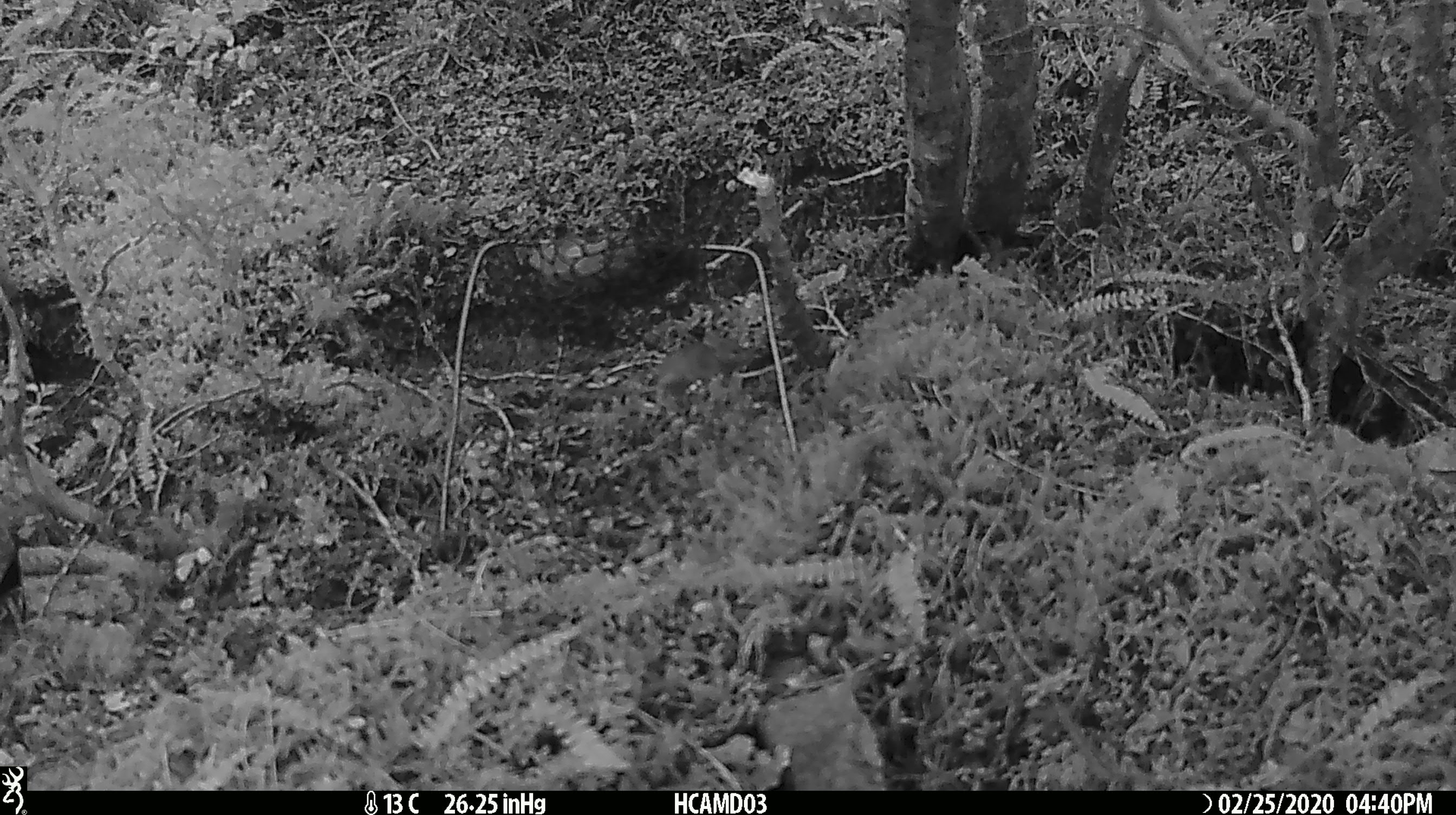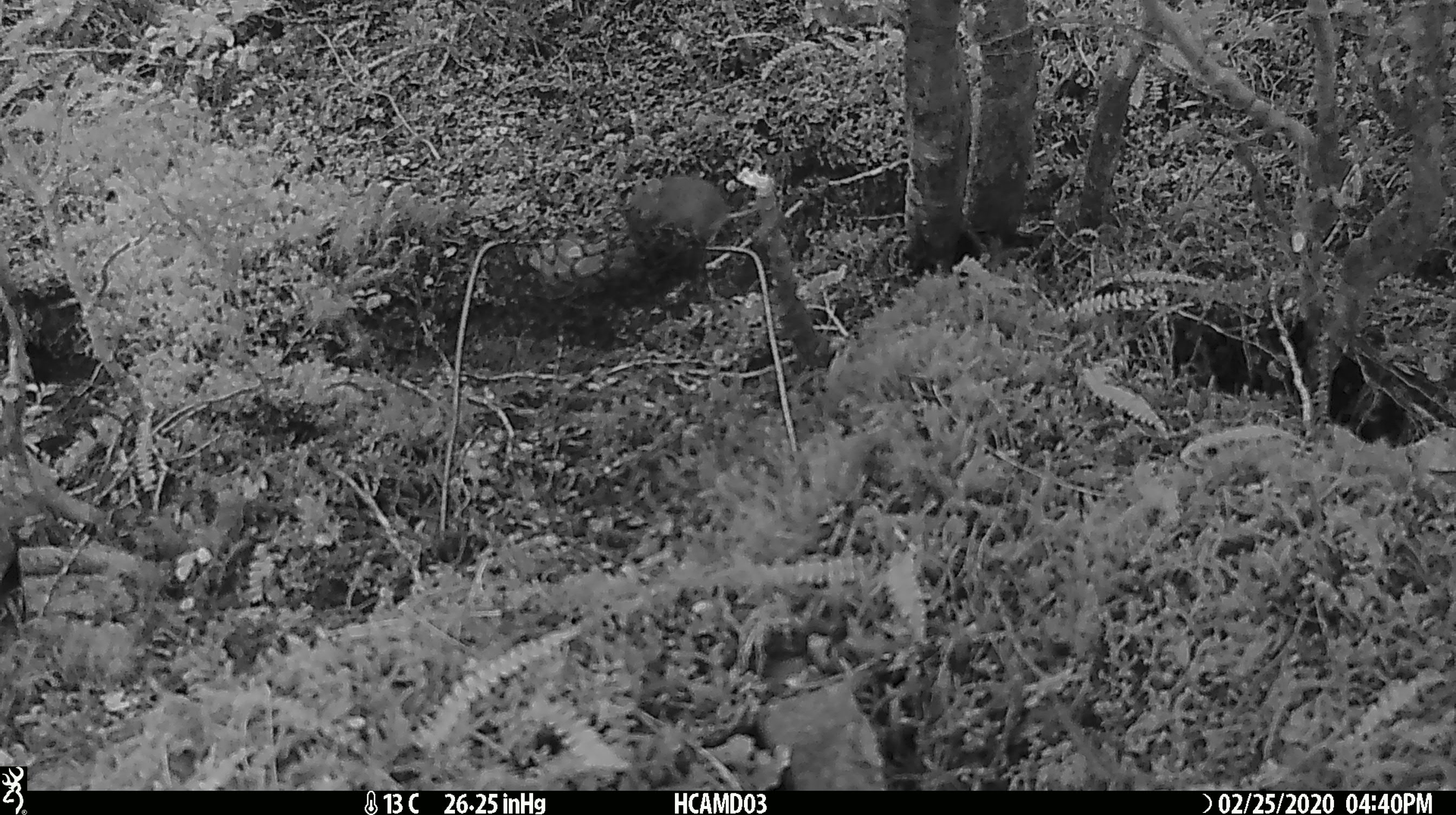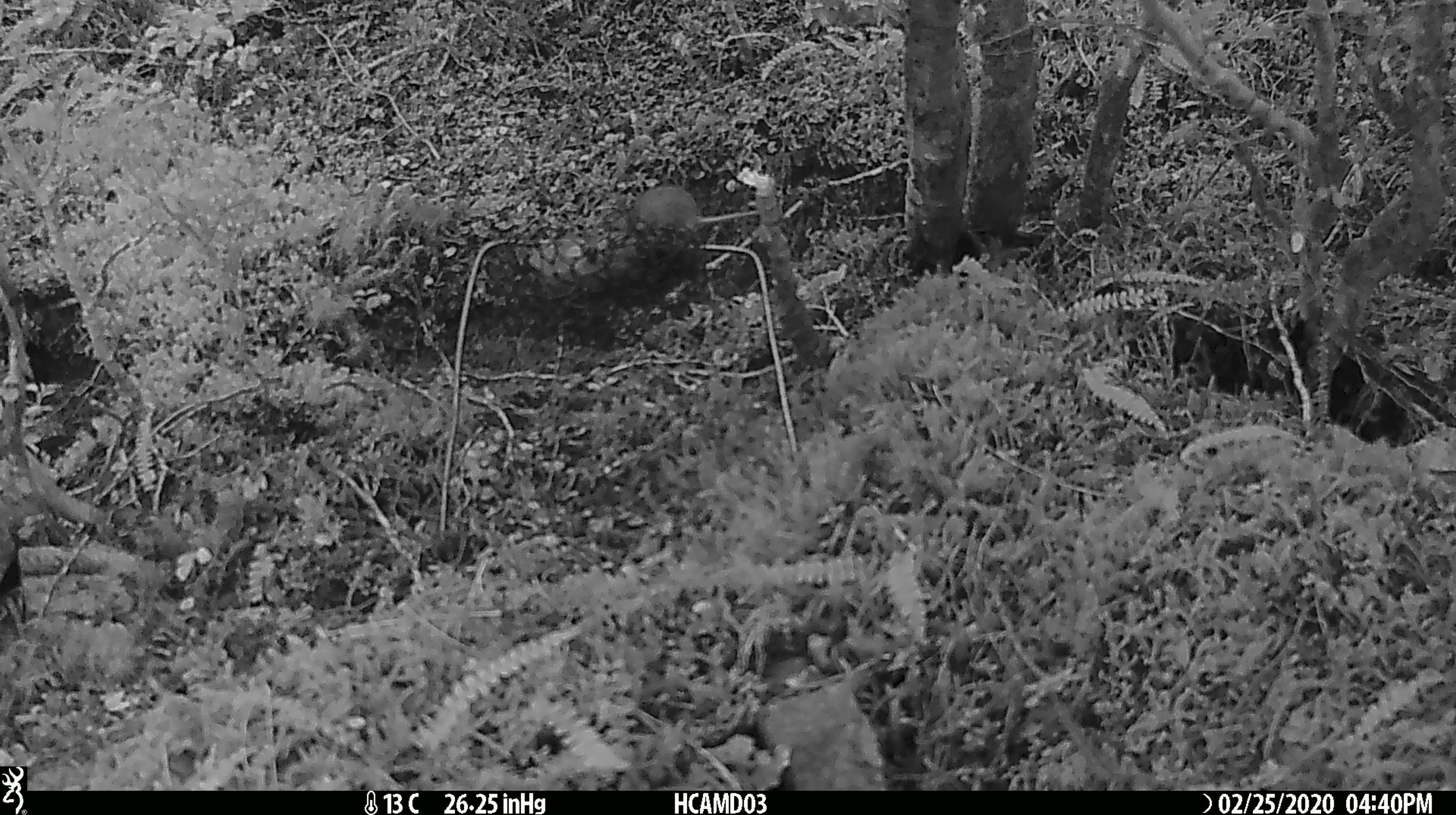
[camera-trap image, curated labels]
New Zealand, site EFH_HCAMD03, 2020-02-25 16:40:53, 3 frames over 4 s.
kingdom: Animalia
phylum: Chordata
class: Mammalia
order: Rodentia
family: Muridae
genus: Mus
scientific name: Mus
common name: mouse